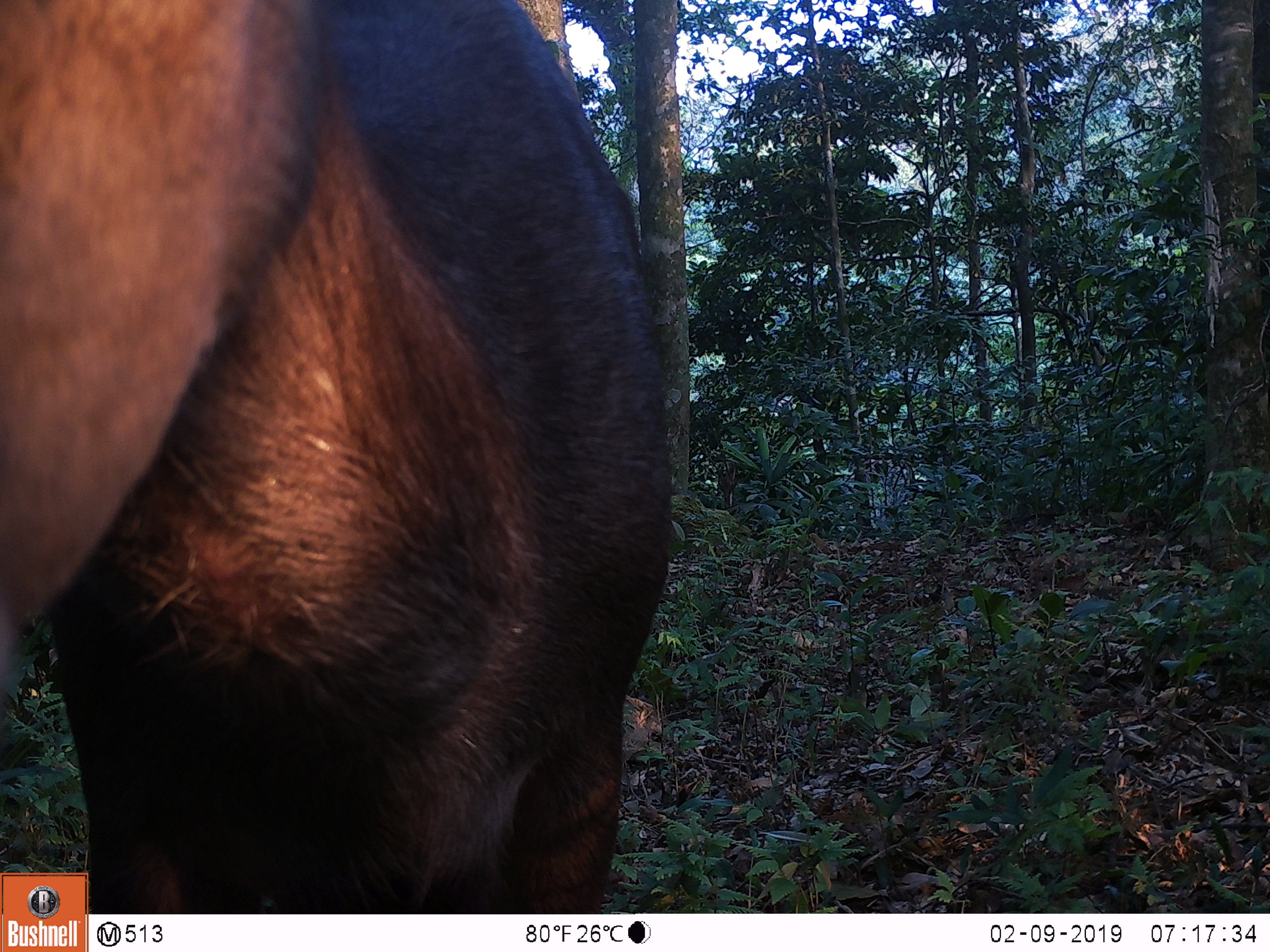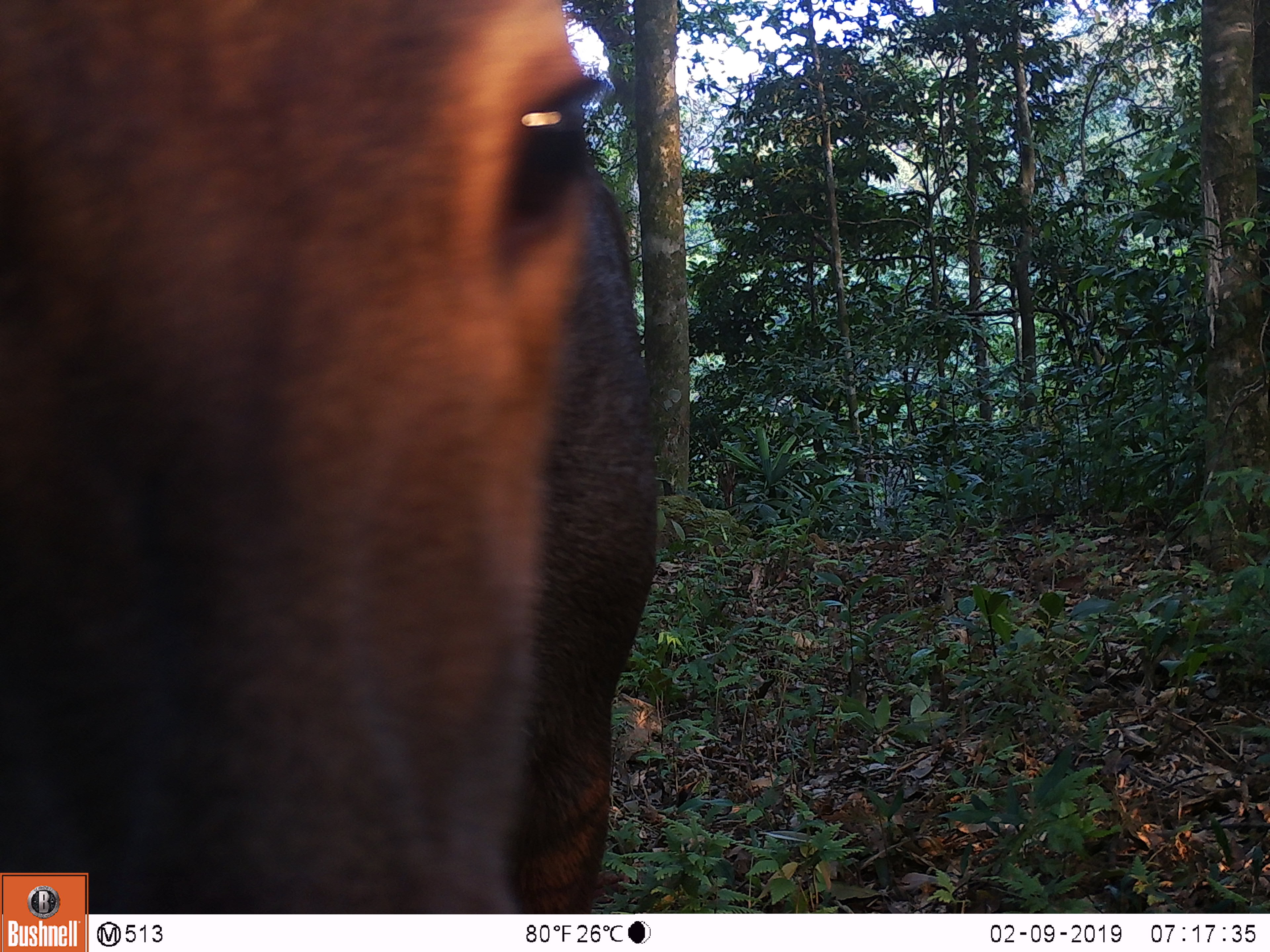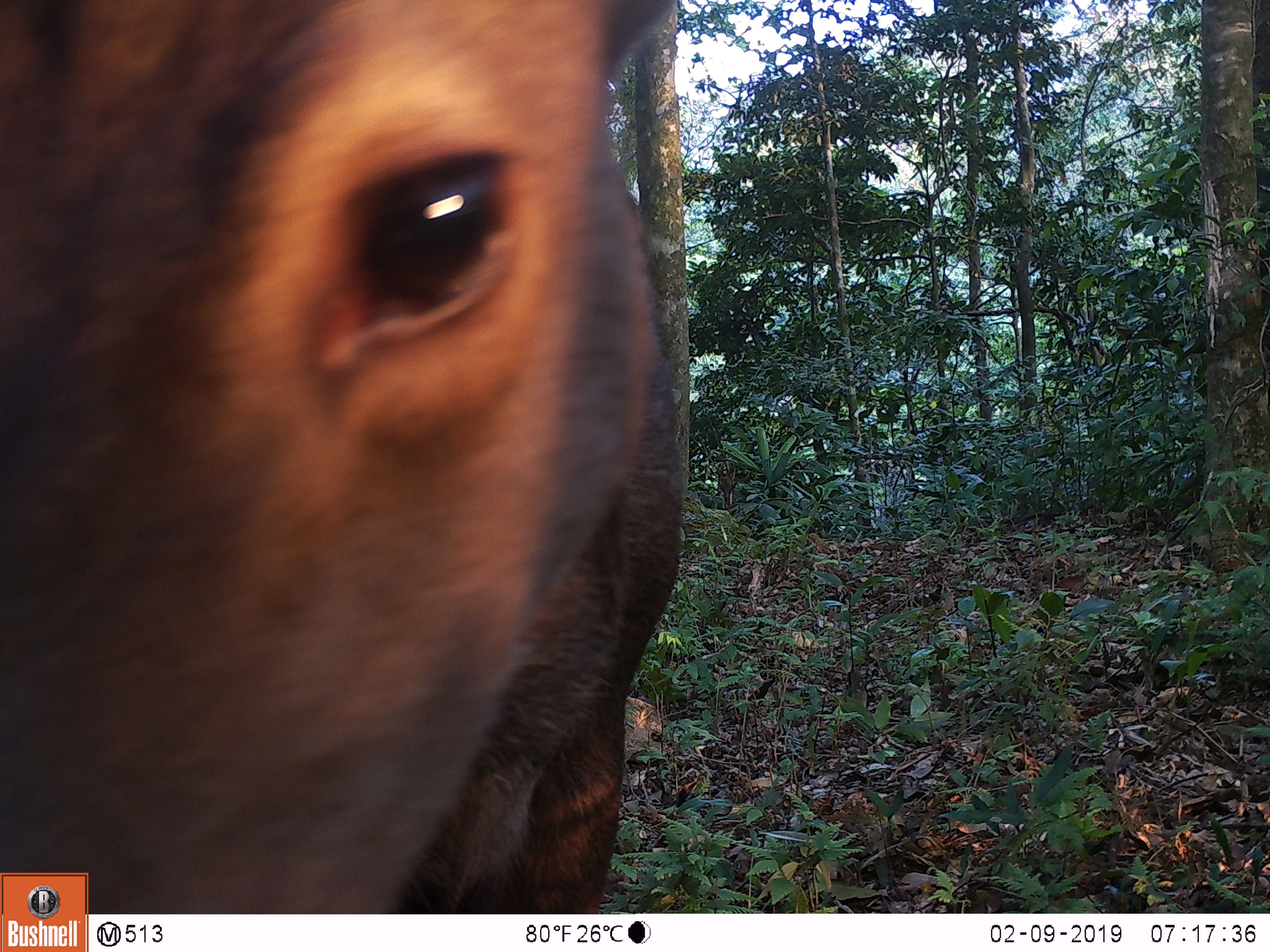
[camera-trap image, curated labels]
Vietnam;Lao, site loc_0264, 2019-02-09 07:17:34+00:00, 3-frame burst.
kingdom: Animalia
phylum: Chordata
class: Mammalia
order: Artiodactyla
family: Cervidae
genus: Rusa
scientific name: Rusa unicolor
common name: sambar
Sambar (Rusa unicolor). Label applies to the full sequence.